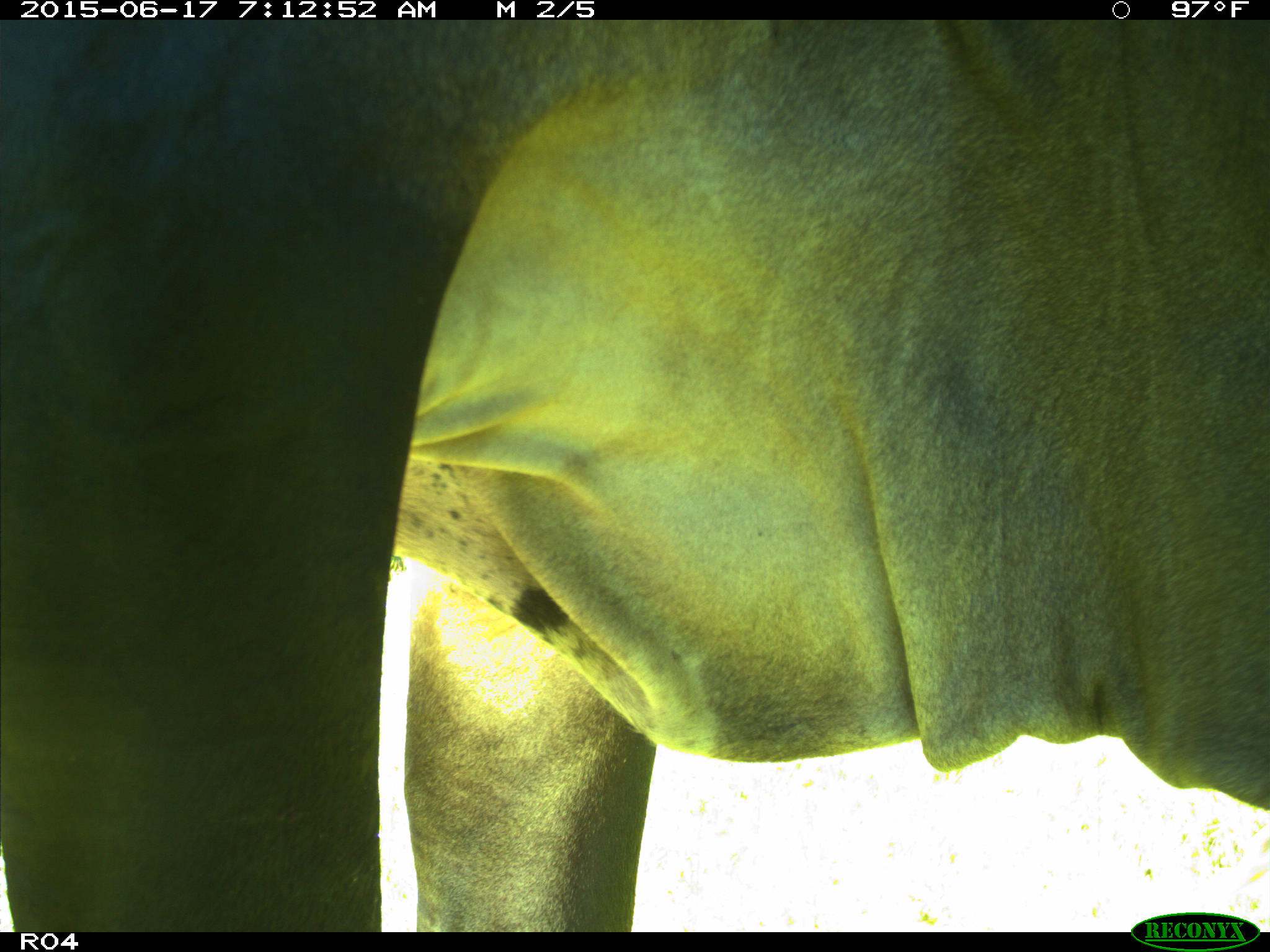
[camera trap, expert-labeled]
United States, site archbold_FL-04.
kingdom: Animalia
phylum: Chordata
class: Mammalia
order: Artiodactyla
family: Bovidae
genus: Bos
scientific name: Bos taurus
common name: domestic cow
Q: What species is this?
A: Bos taurus (domestic cow).